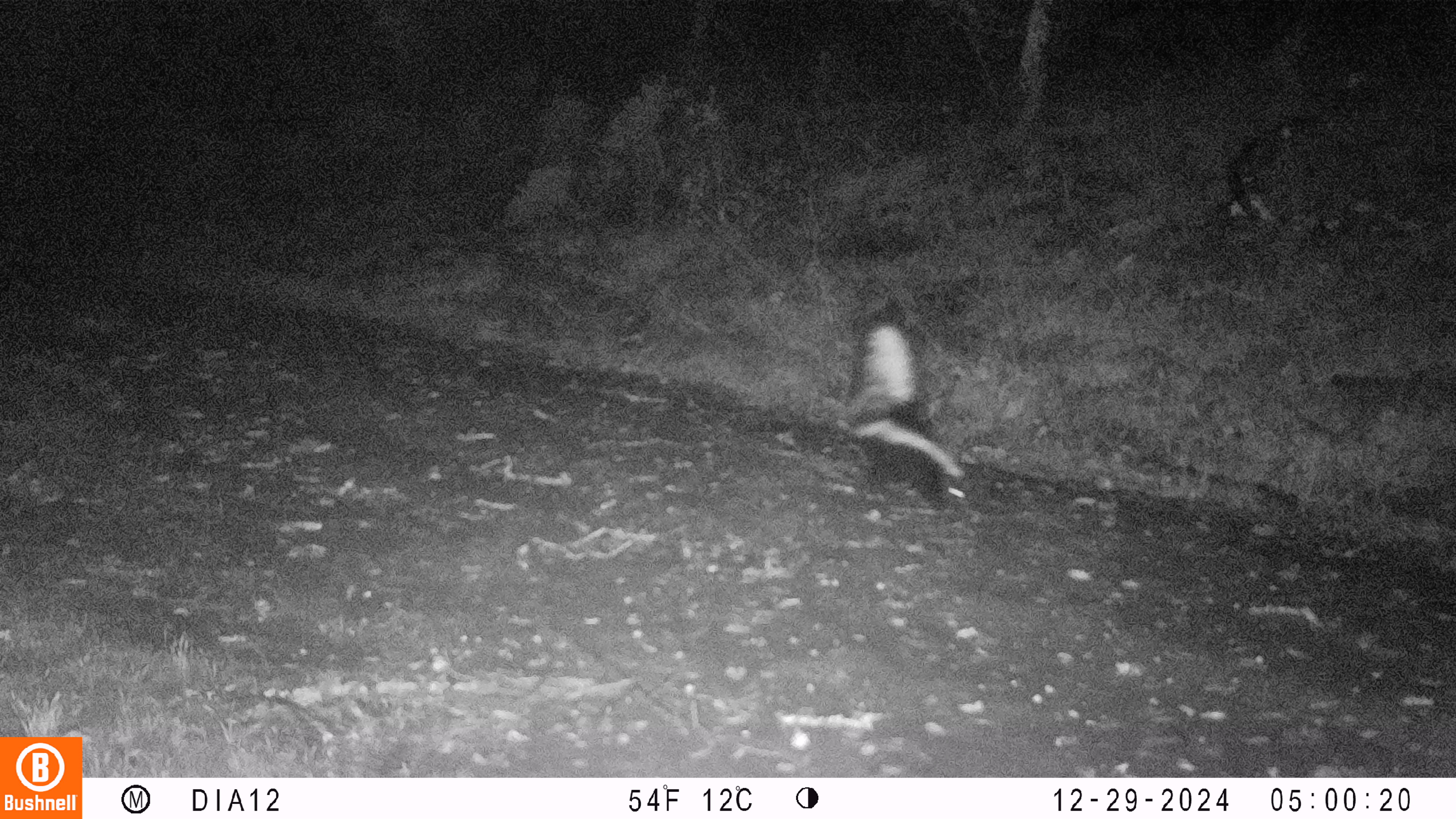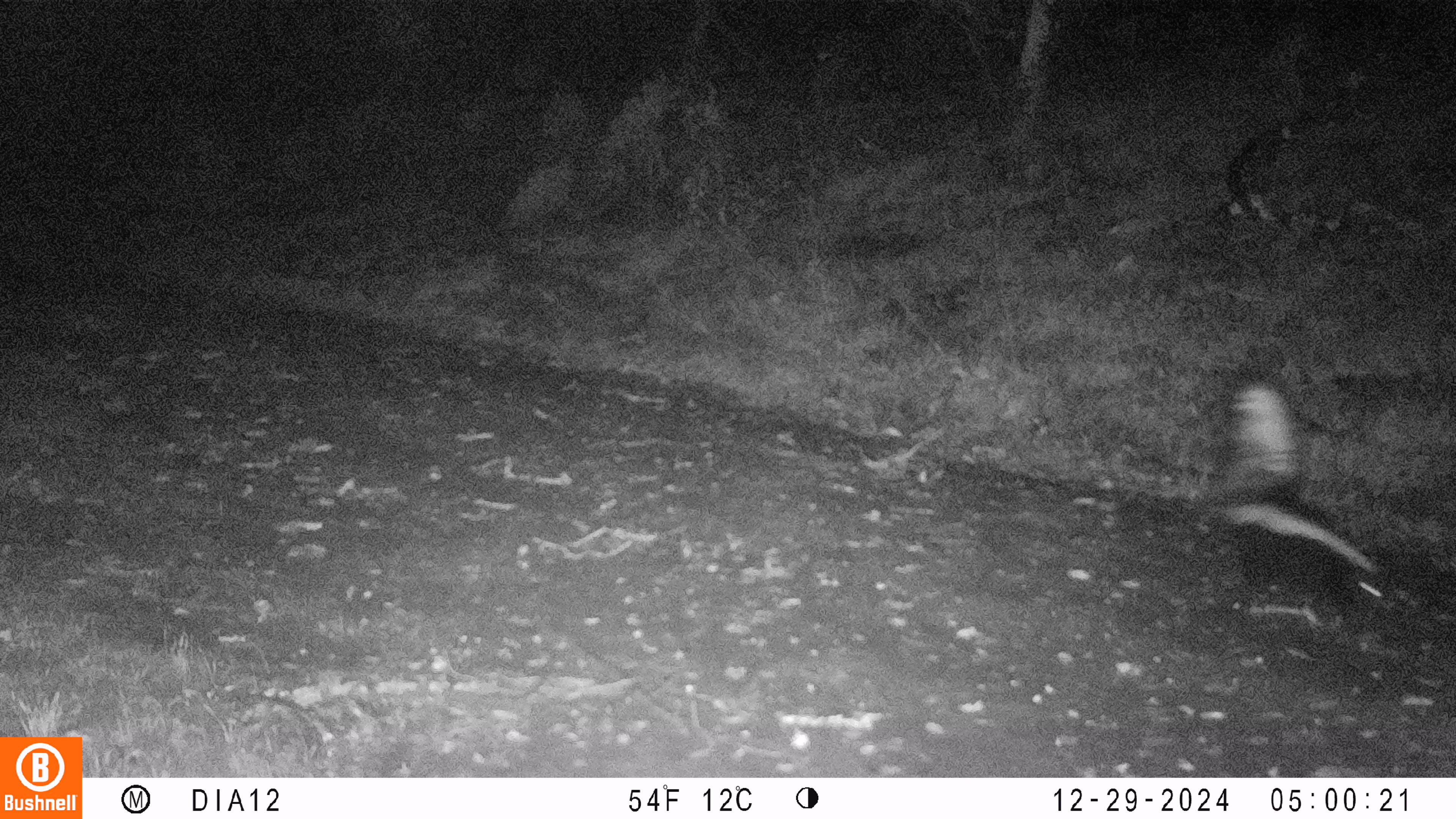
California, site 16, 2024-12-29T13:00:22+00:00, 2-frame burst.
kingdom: Animalia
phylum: Chordata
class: Mammalia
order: Carnivora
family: Mephitidae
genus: Mephitis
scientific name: Mephitis mephitis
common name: striped skunk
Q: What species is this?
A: Striped skunk (Mephitis mephitis).